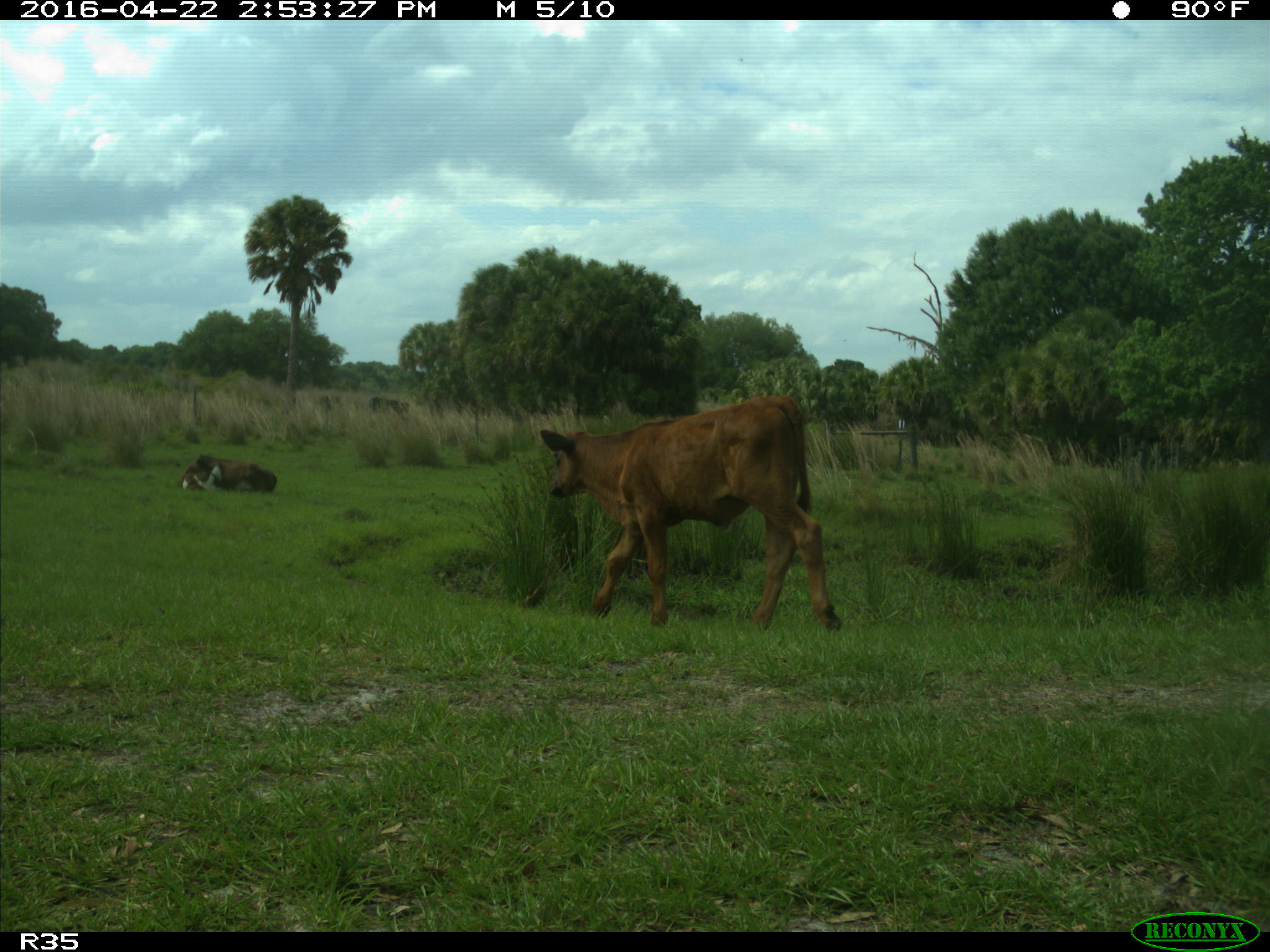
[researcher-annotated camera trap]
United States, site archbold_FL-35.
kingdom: Animalia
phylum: Chordata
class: Mammalia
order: Artiodactyla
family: Bovidae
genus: Bos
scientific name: Bos taurus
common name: domestic cow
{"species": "Bos taurus (domestic cow)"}